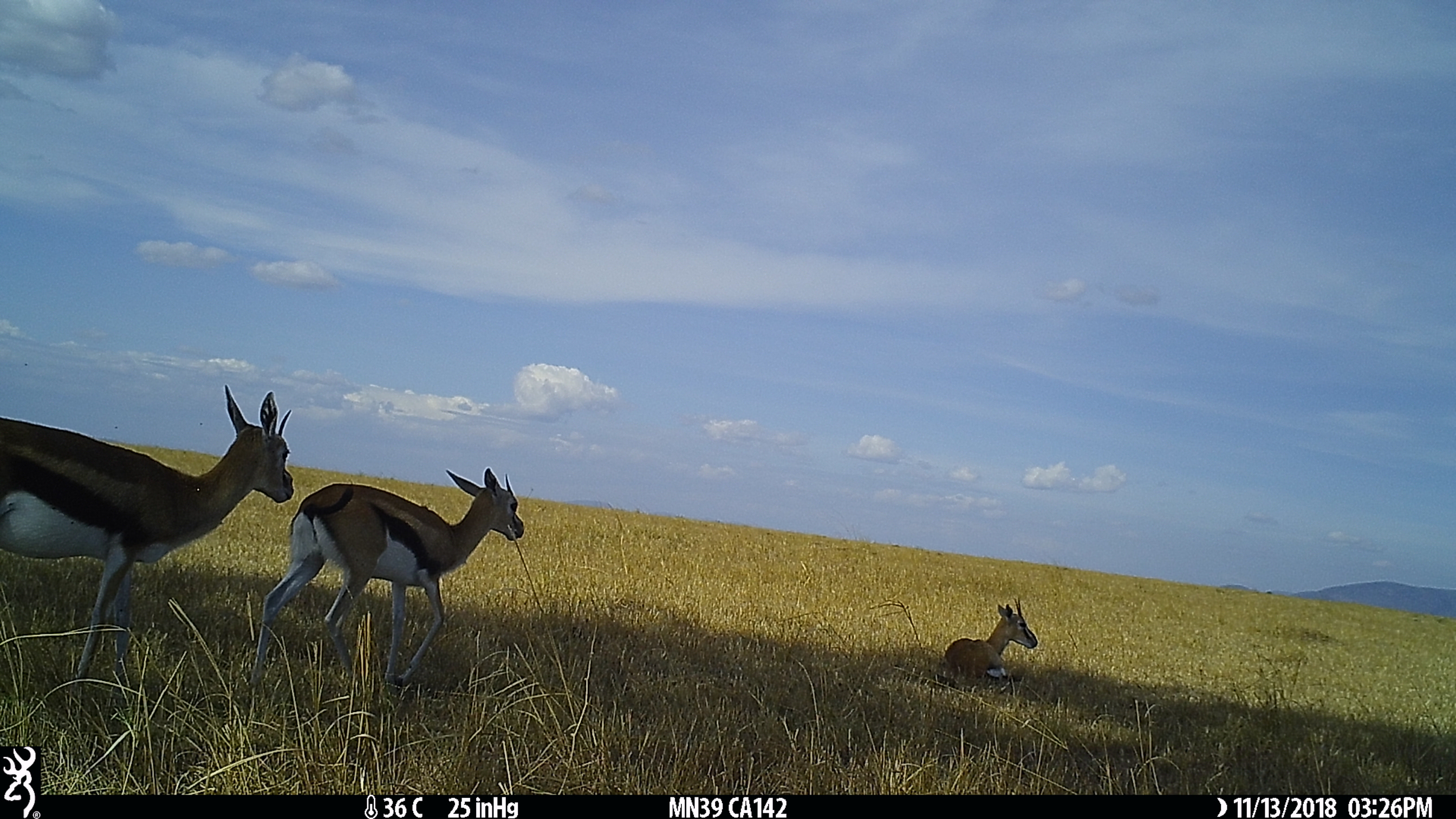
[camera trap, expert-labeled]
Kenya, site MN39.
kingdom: Animalia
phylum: Chordata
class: Mammalia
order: Artiodactyla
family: Bovidae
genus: Eudorcas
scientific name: Eudorcas thomsonii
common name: thomon's gazelle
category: gazelle thomsons